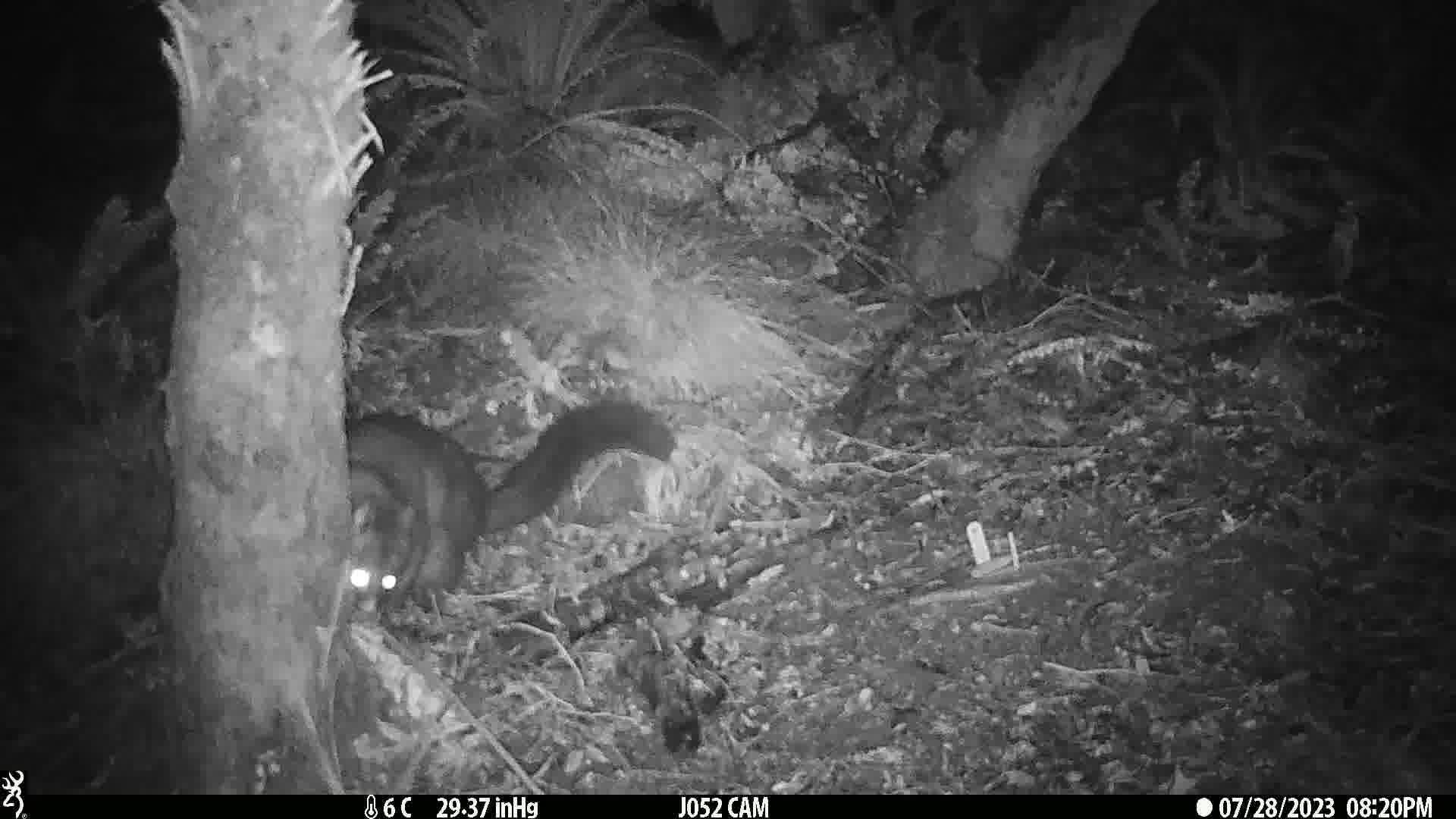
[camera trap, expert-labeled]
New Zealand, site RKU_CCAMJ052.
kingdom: Animalia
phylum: Chordata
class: Mammalia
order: Diprotodontia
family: Phalangeridae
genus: Trichosurus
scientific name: Trichosurus vulpecula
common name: common brushtail possum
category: possum